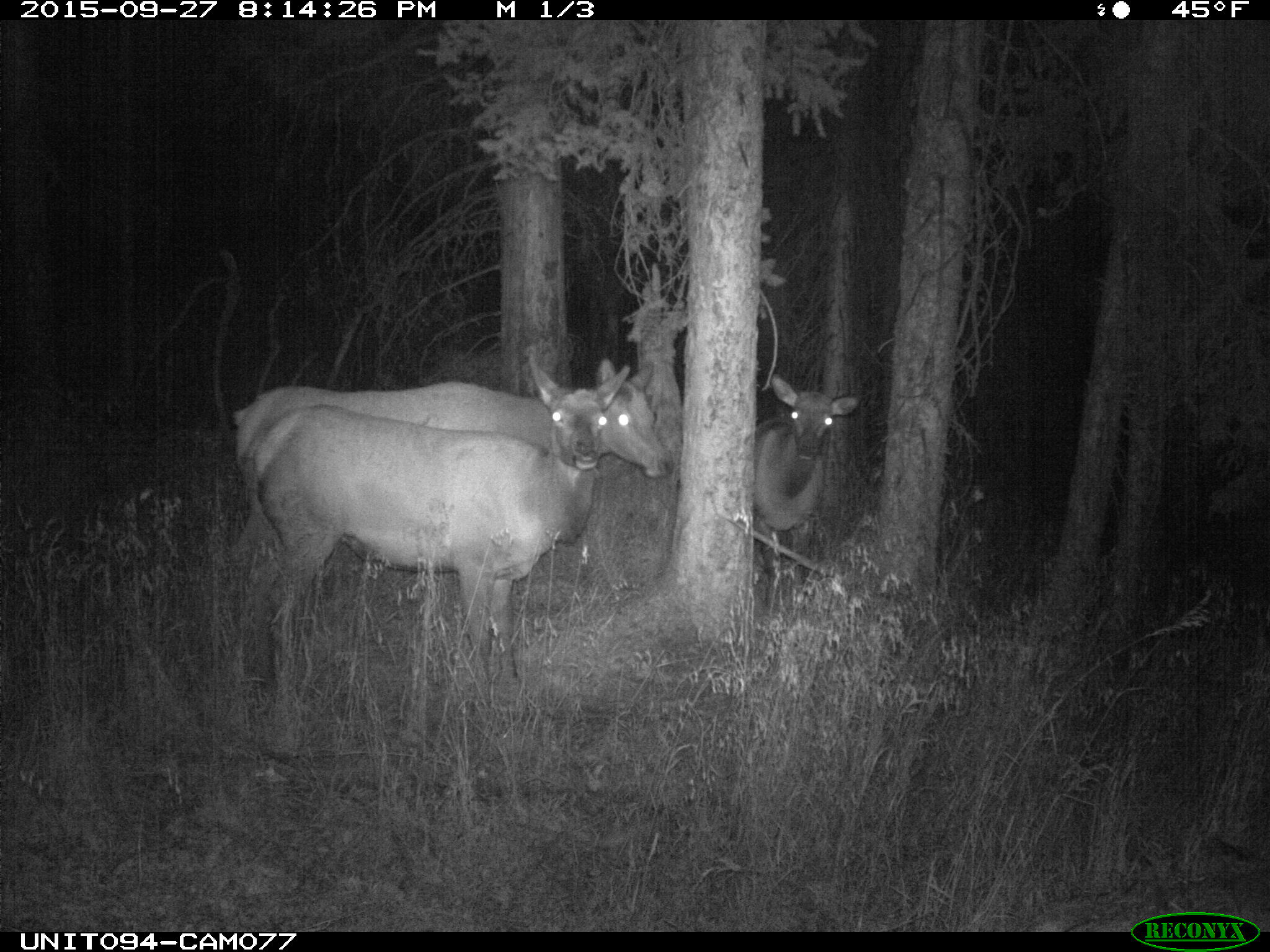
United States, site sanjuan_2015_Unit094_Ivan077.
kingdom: Animalia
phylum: Chordata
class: Mammalia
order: Artiodactyla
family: Cervidae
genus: Cervus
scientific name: Cervus elaphus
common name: red deer